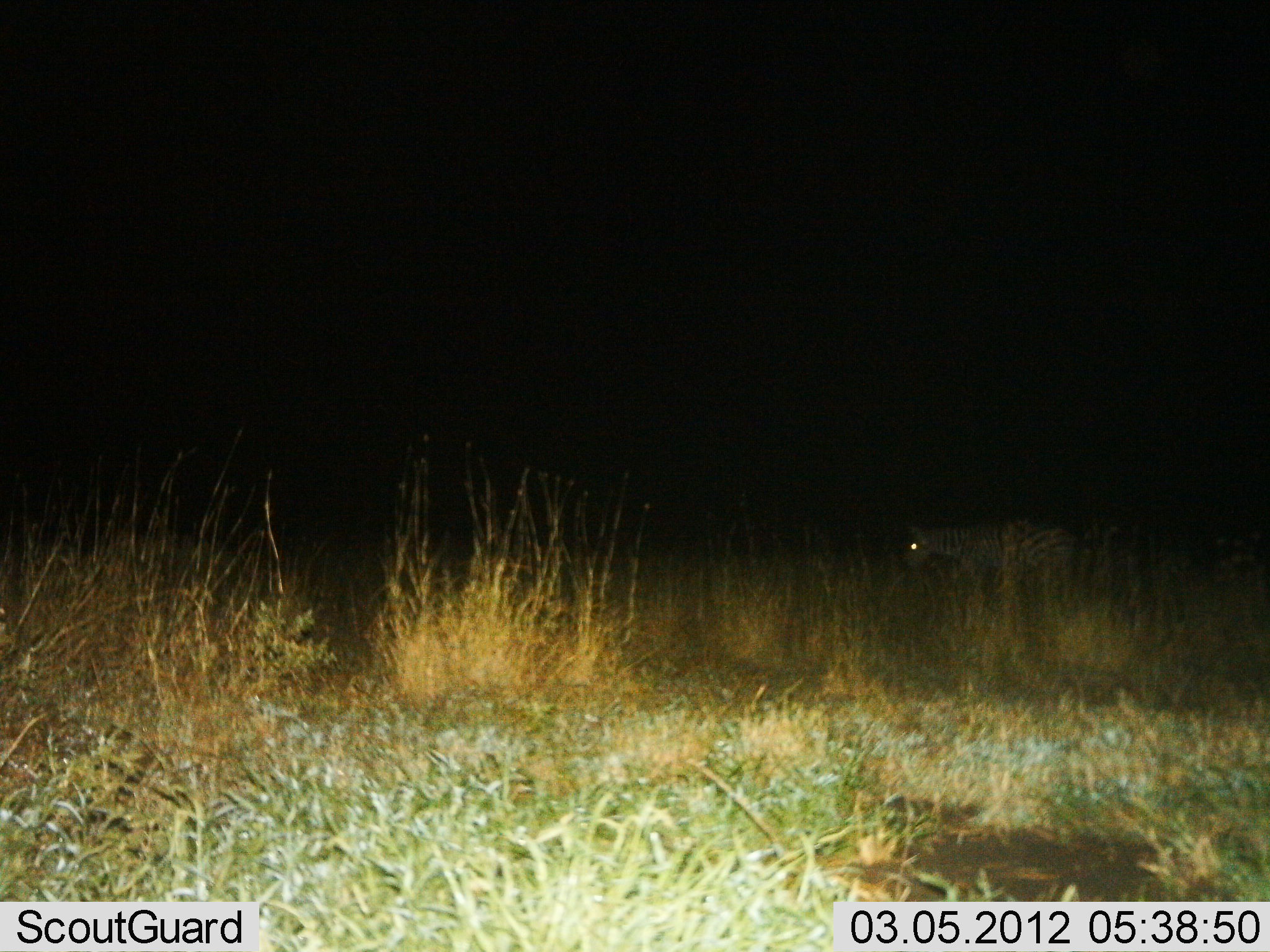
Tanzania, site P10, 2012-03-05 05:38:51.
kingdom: Animalia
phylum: Chordata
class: Mammalia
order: Perissodactyla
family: Equidae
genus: Equus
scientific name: Equus quagga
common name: plains zebra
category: zebra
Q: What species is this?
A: Zebra (plains zebra) (Equus quagga).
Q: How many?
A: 1.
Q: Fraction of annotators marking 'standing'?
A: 36%.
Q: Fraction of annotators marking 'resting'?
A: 0%.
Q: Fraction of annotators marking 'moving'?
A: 57%.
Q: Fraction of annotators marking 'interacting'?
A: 0%.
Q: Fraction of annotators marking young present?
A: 0%.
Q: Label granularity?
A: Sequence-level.